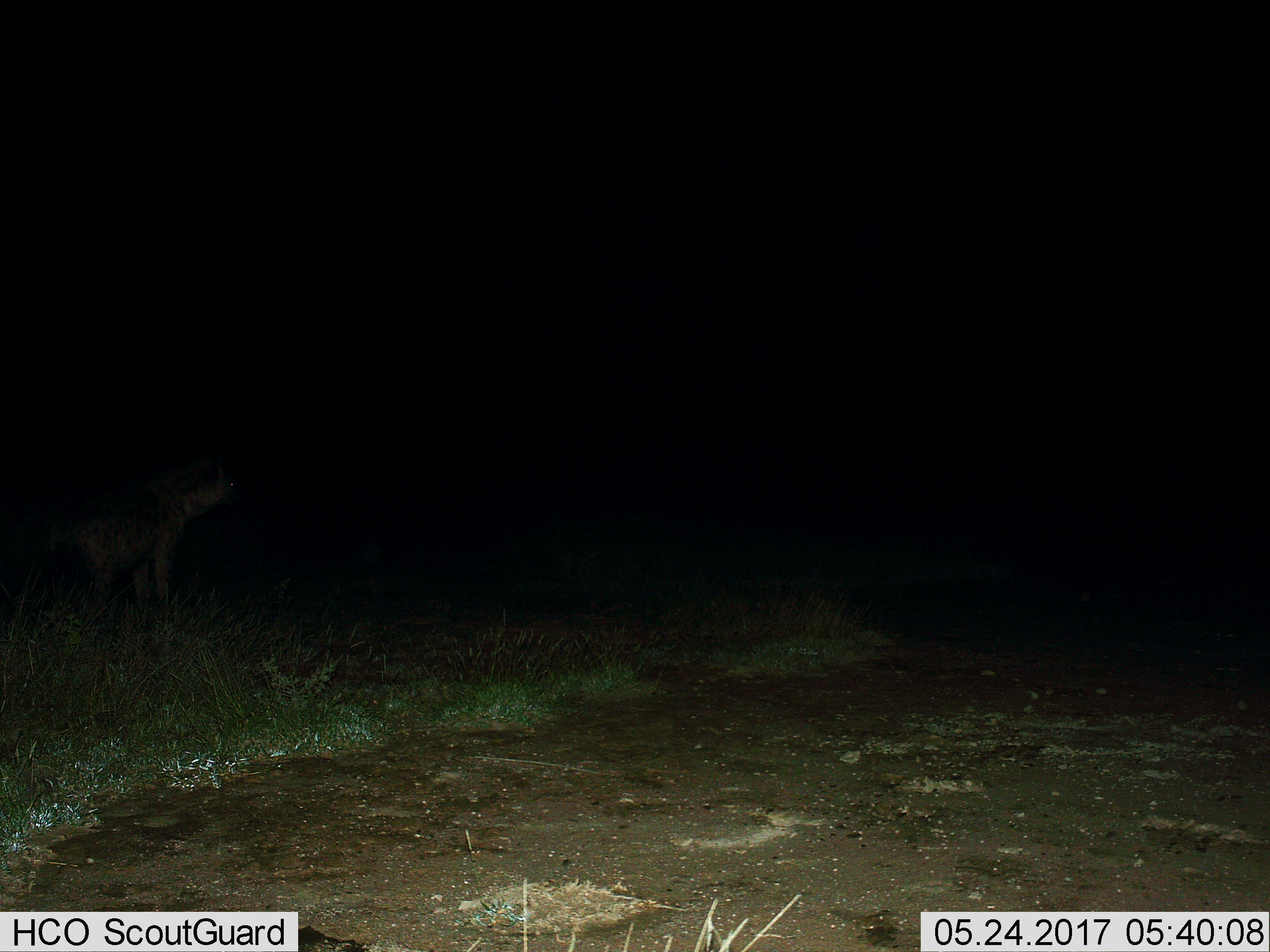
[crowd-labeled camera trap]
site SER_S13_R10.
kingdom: Animalia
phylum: Chordata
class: Mammalia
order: Carnivora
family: Hyaenidae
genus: Crocuta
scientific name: Crocuta crocuta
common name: spotted hyena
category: hyenaspotted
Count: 1.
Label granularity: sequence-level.